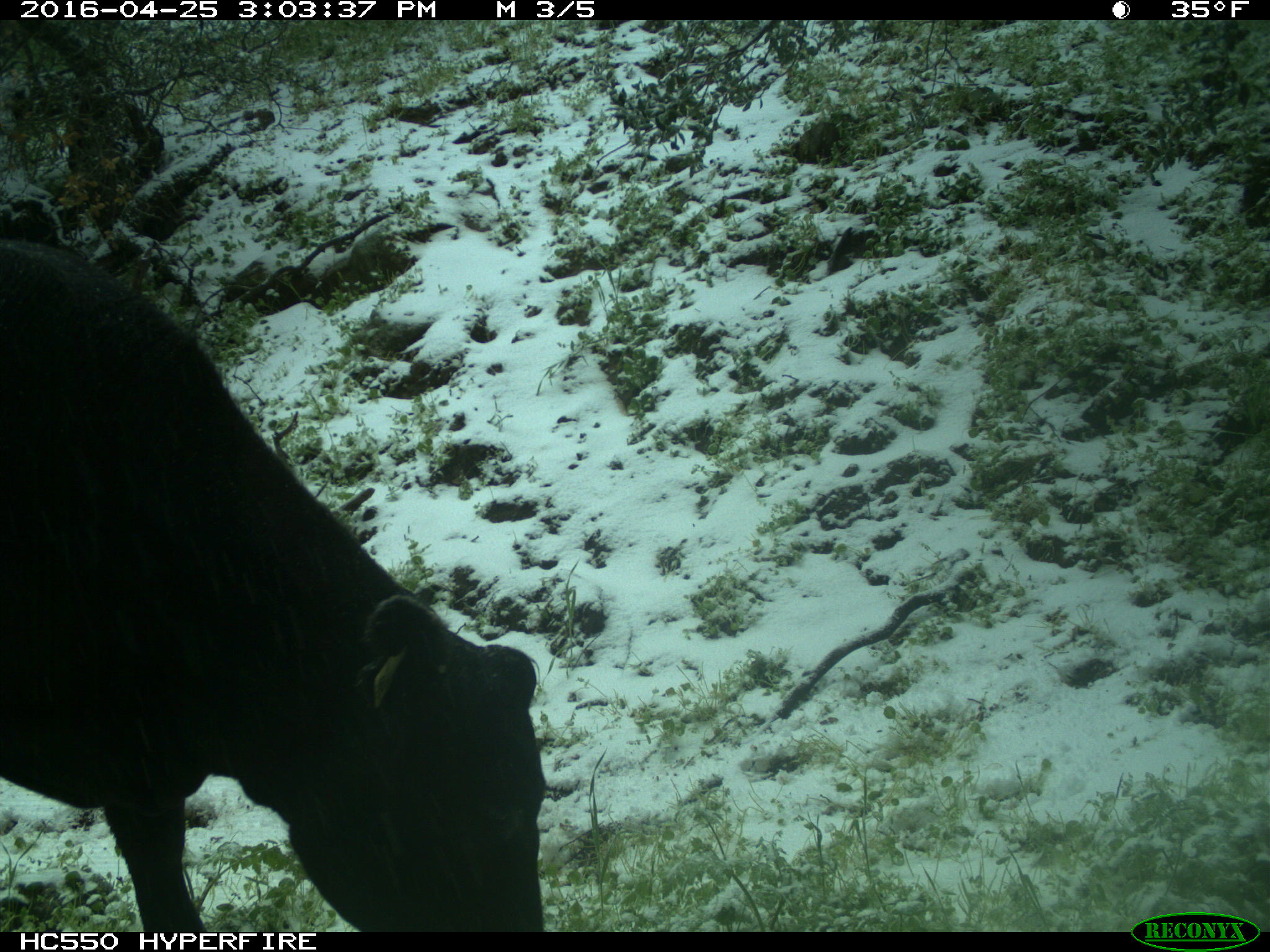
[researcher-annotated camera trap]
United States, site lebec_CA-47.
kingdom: Animalia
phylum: Chordata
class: Mammalia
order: Artiodactyla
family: Bovidae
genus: Bos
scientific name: Bos taurus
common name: domestic cow